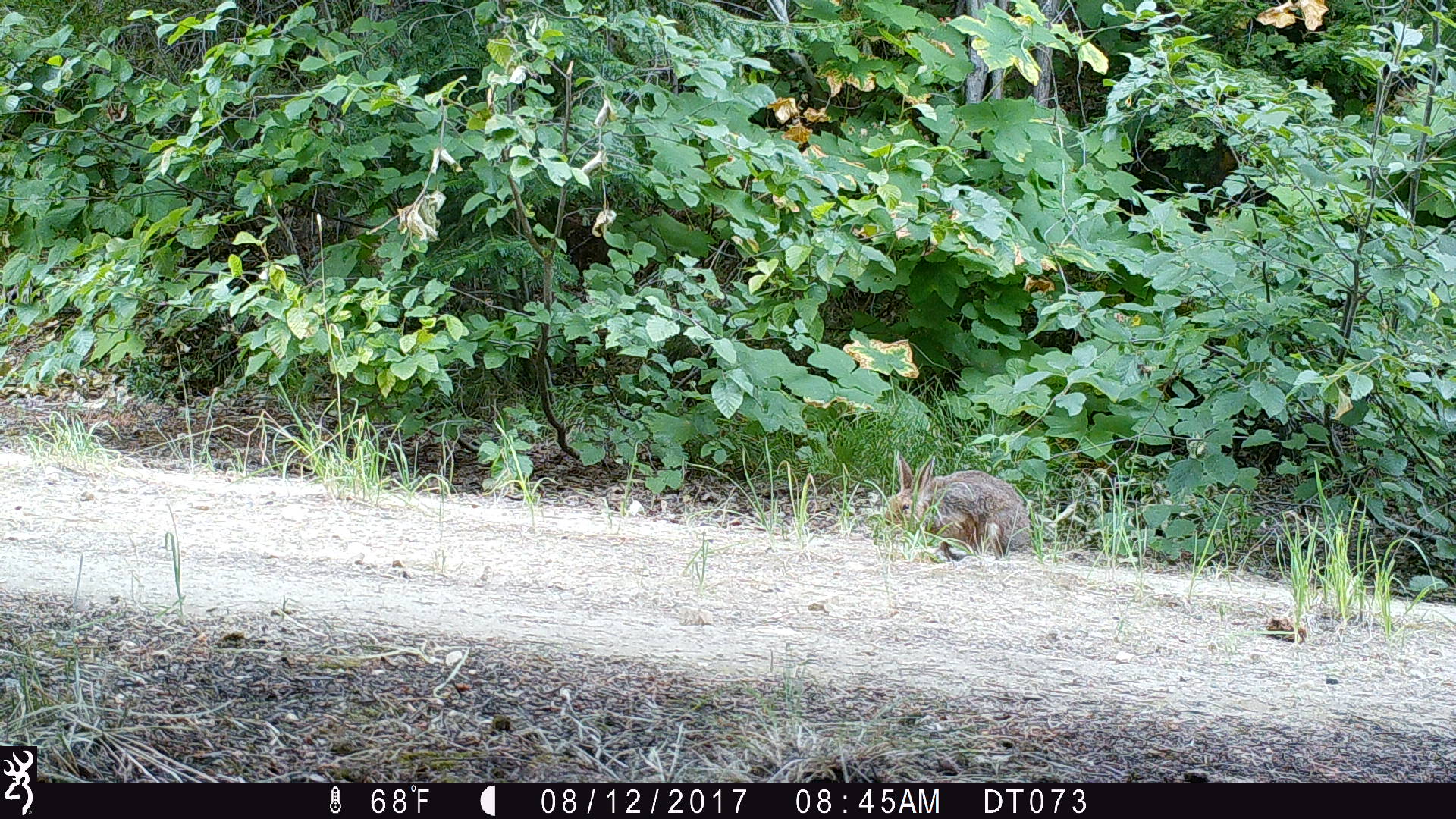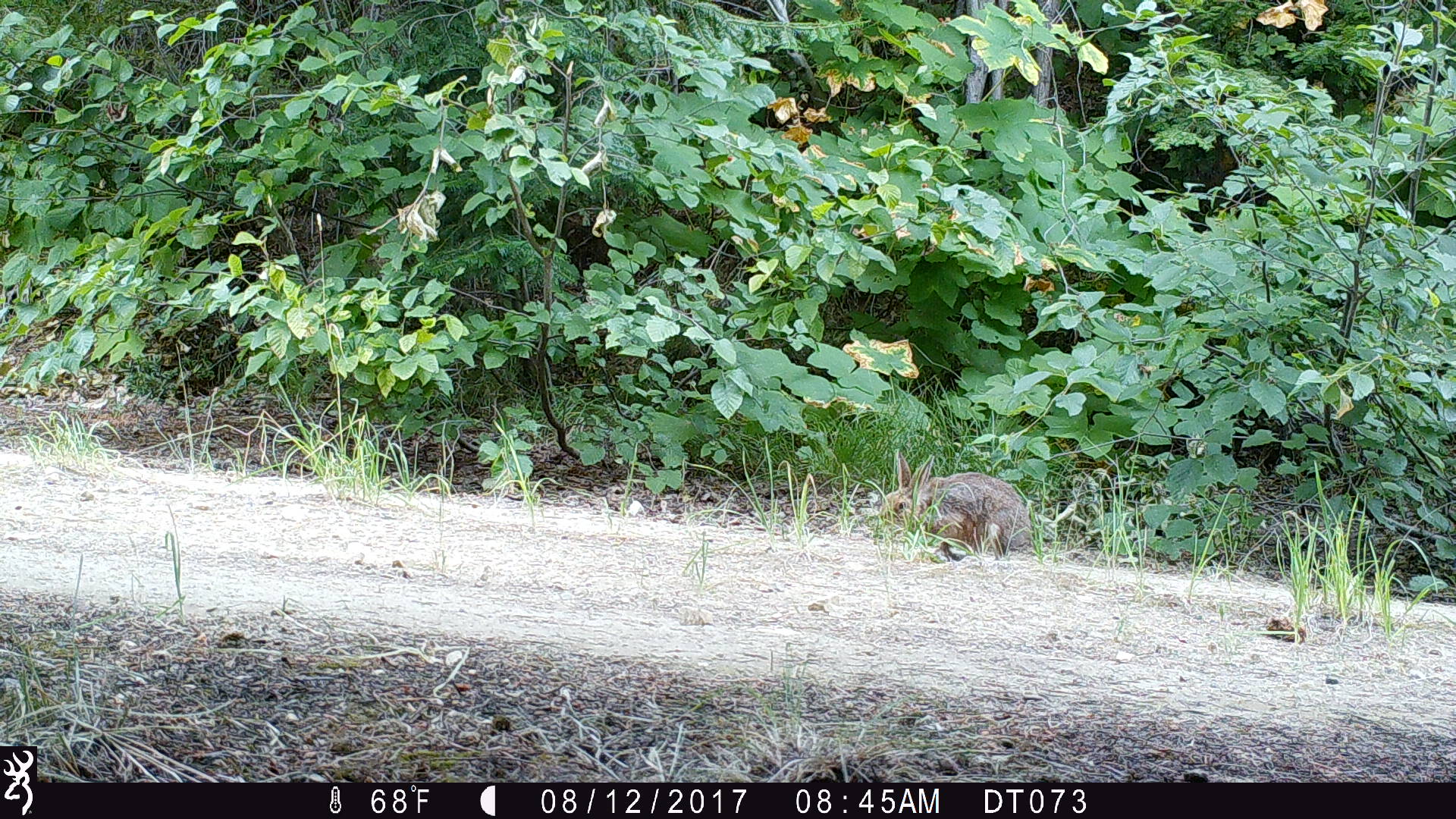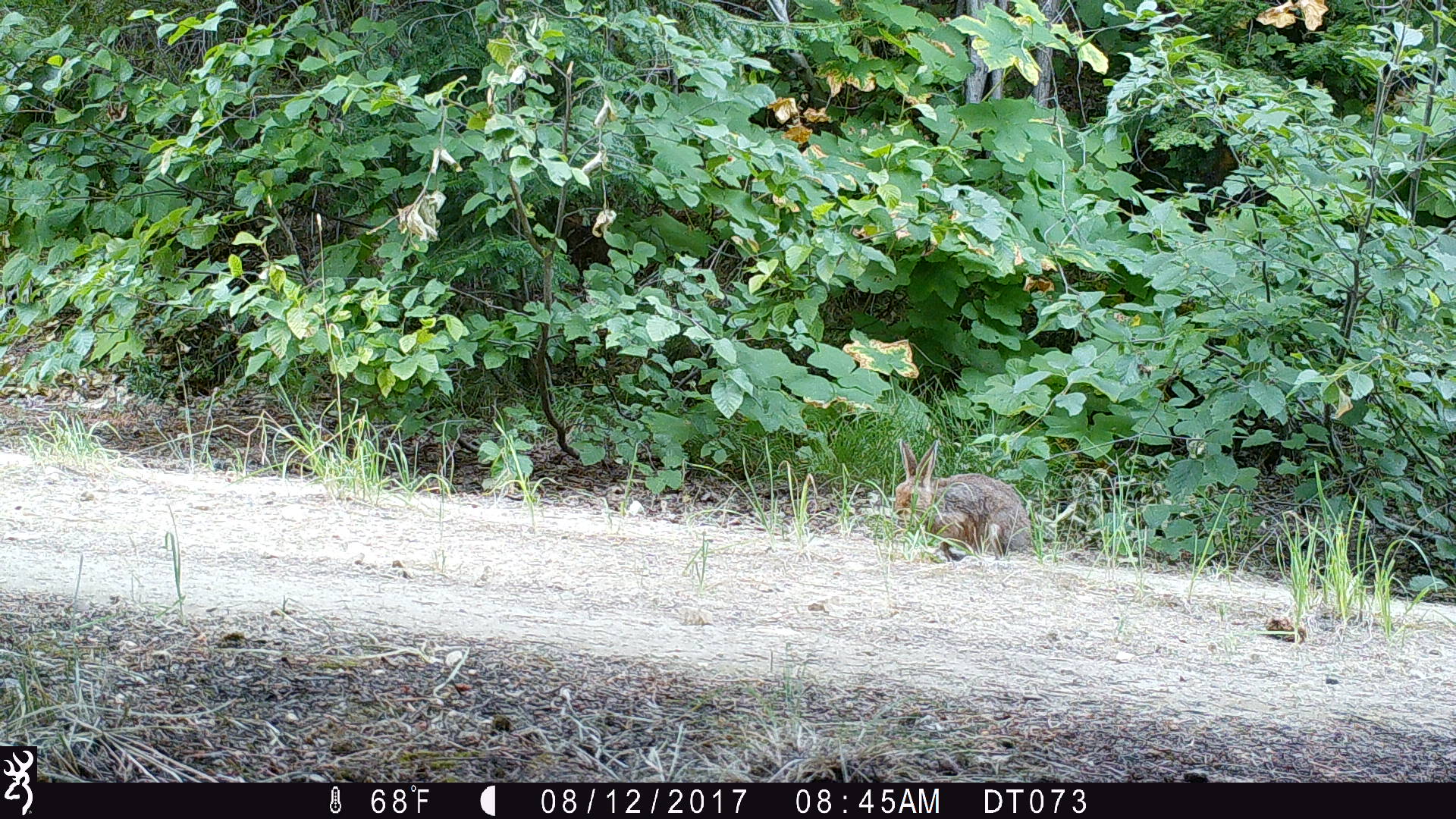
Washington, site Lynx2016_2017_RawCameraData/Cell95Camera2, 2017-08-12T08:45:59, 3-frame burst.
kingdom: Animalia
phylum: Chordata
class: Mammalia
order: Lagomorpha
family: Leporidae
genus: Lepus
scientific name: Lepus americanus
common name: snowshoe hare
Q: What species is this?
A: Lepus americanus (snowshoe hare).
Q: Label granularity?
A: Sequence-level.